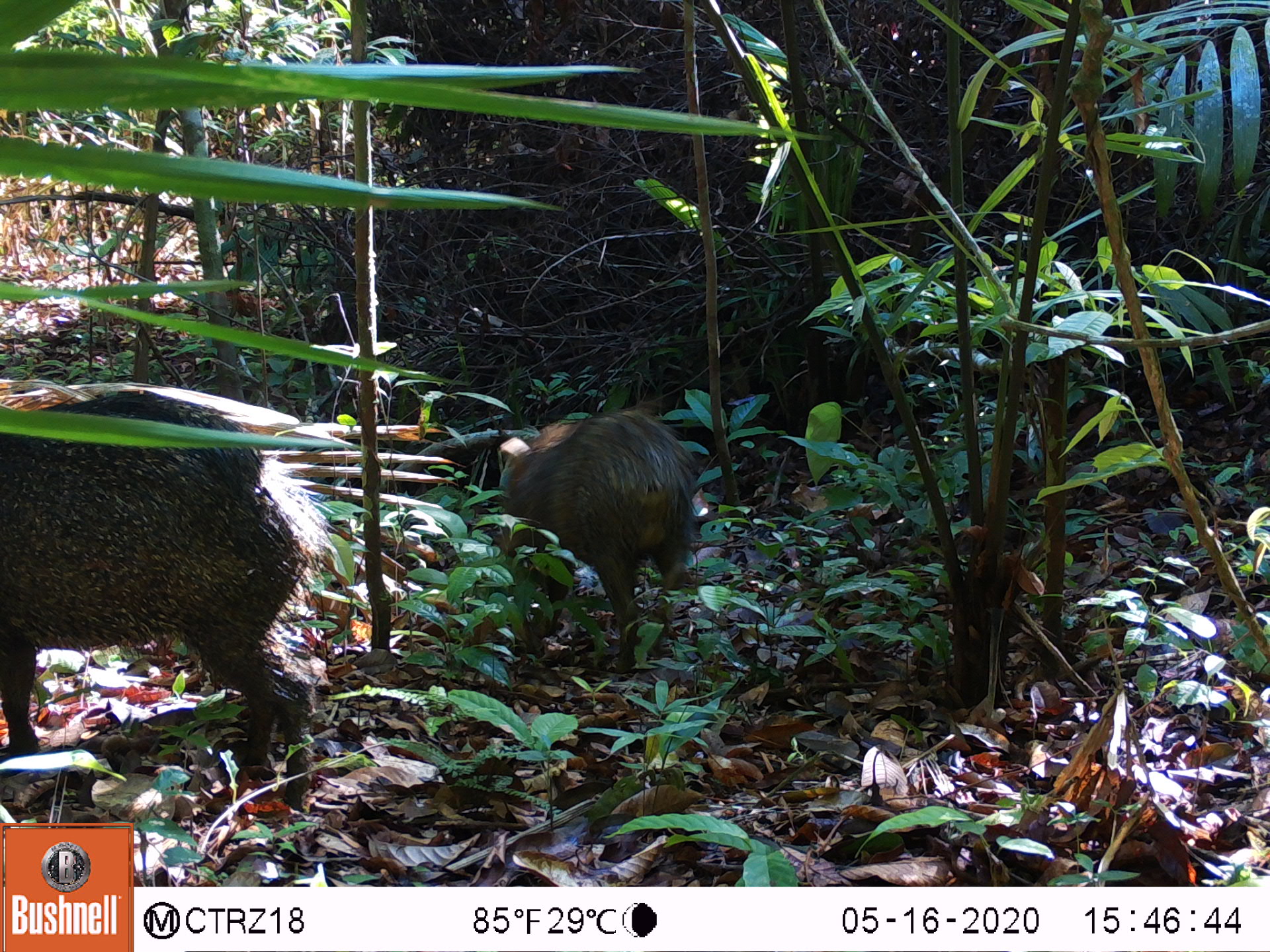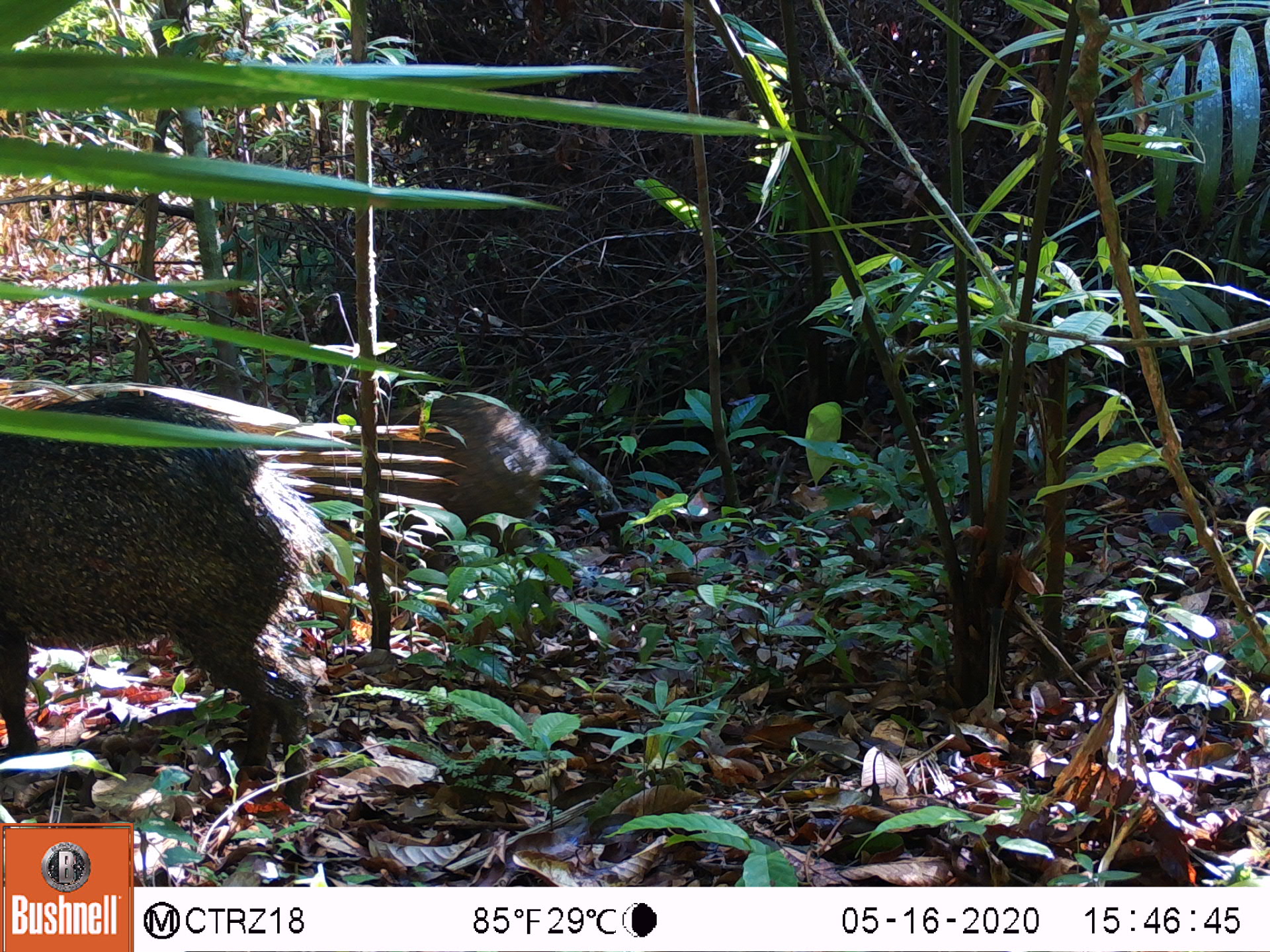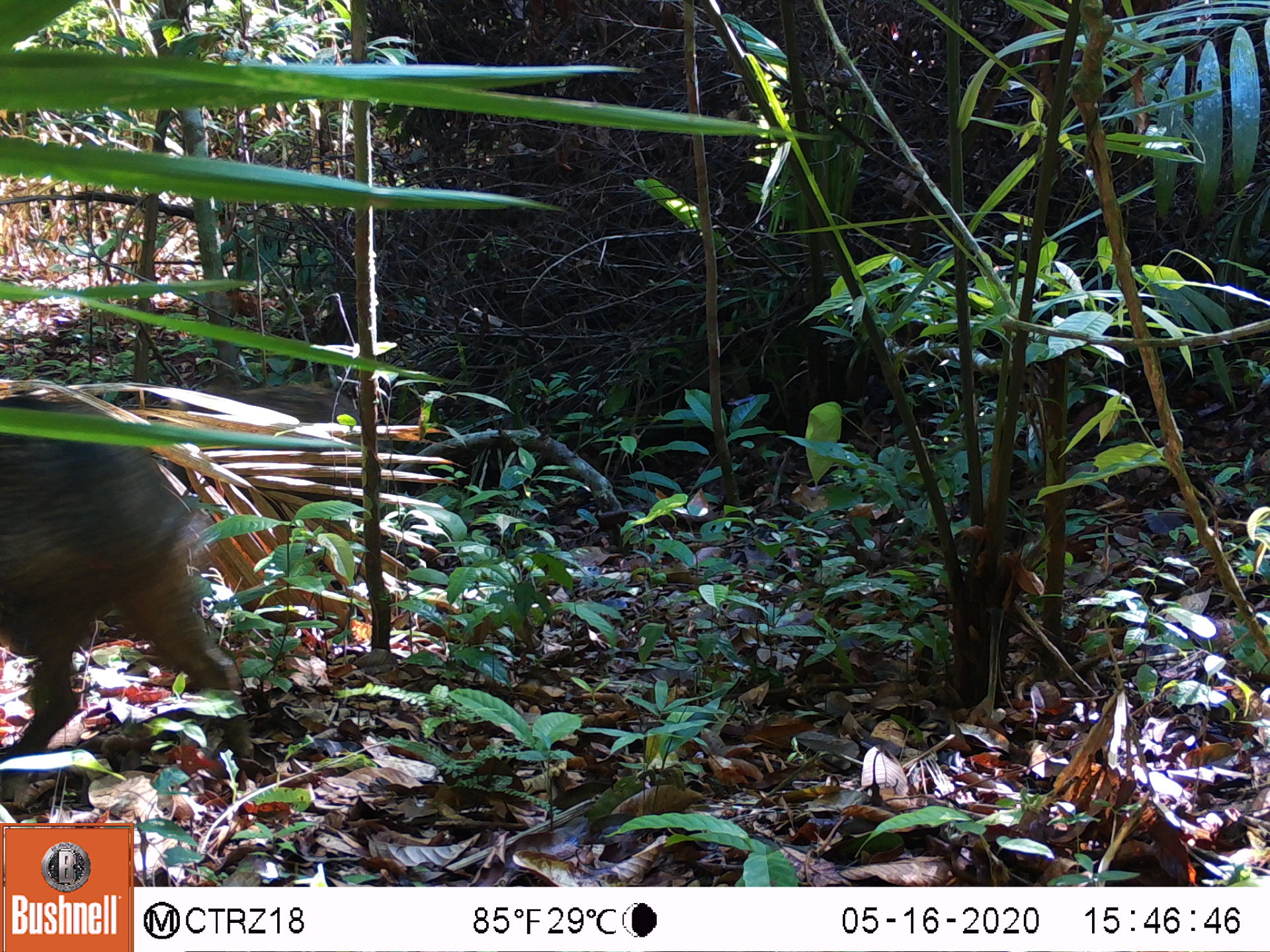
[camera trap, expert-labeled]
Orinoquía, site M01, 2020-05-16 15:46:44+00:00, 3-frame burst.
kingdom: Animalia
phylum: Chordata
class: Mammalia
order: Artiodactyla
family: Tayassuidae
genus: Pecari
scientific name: Pecari tajacu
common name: collared peccary